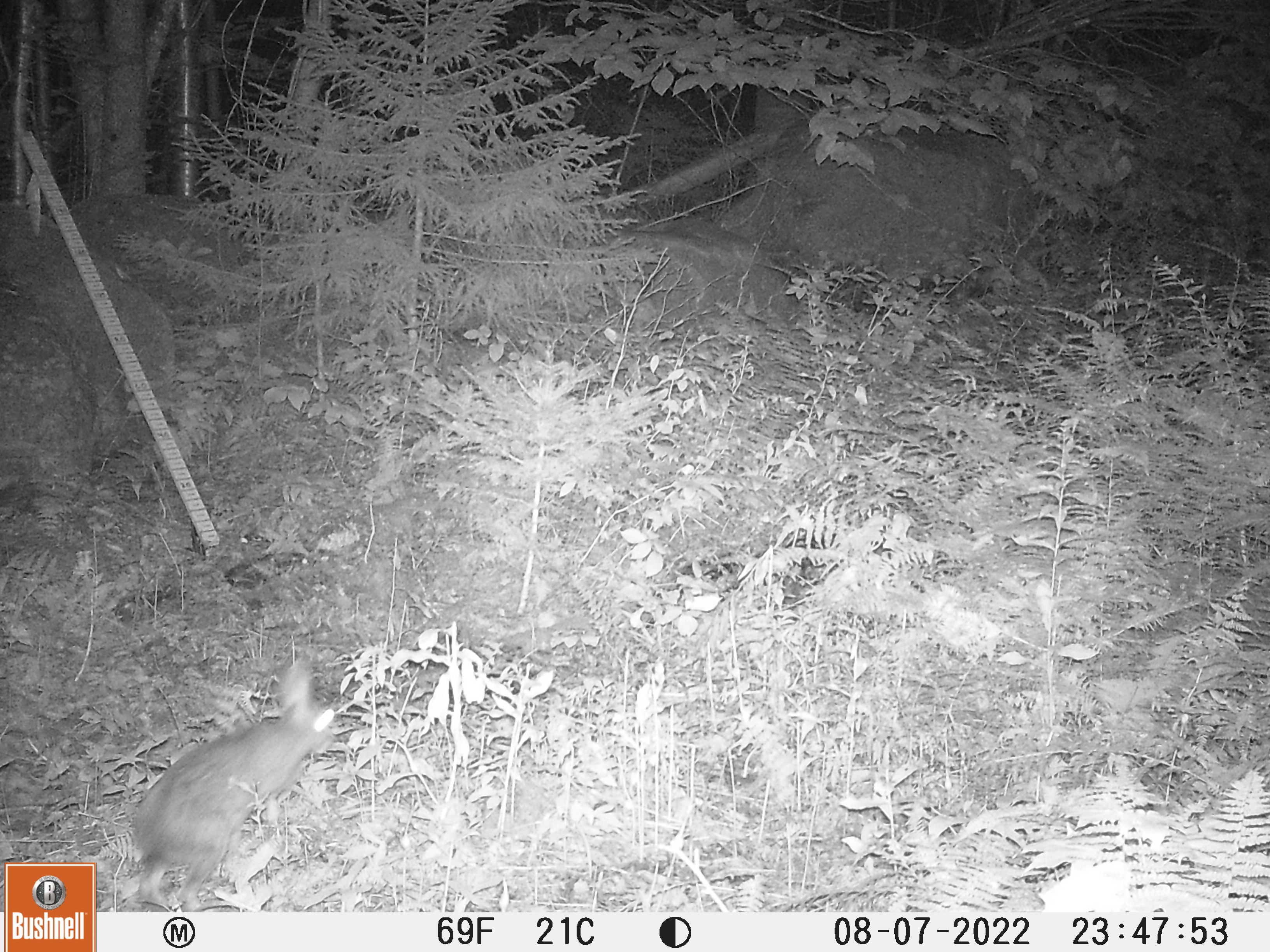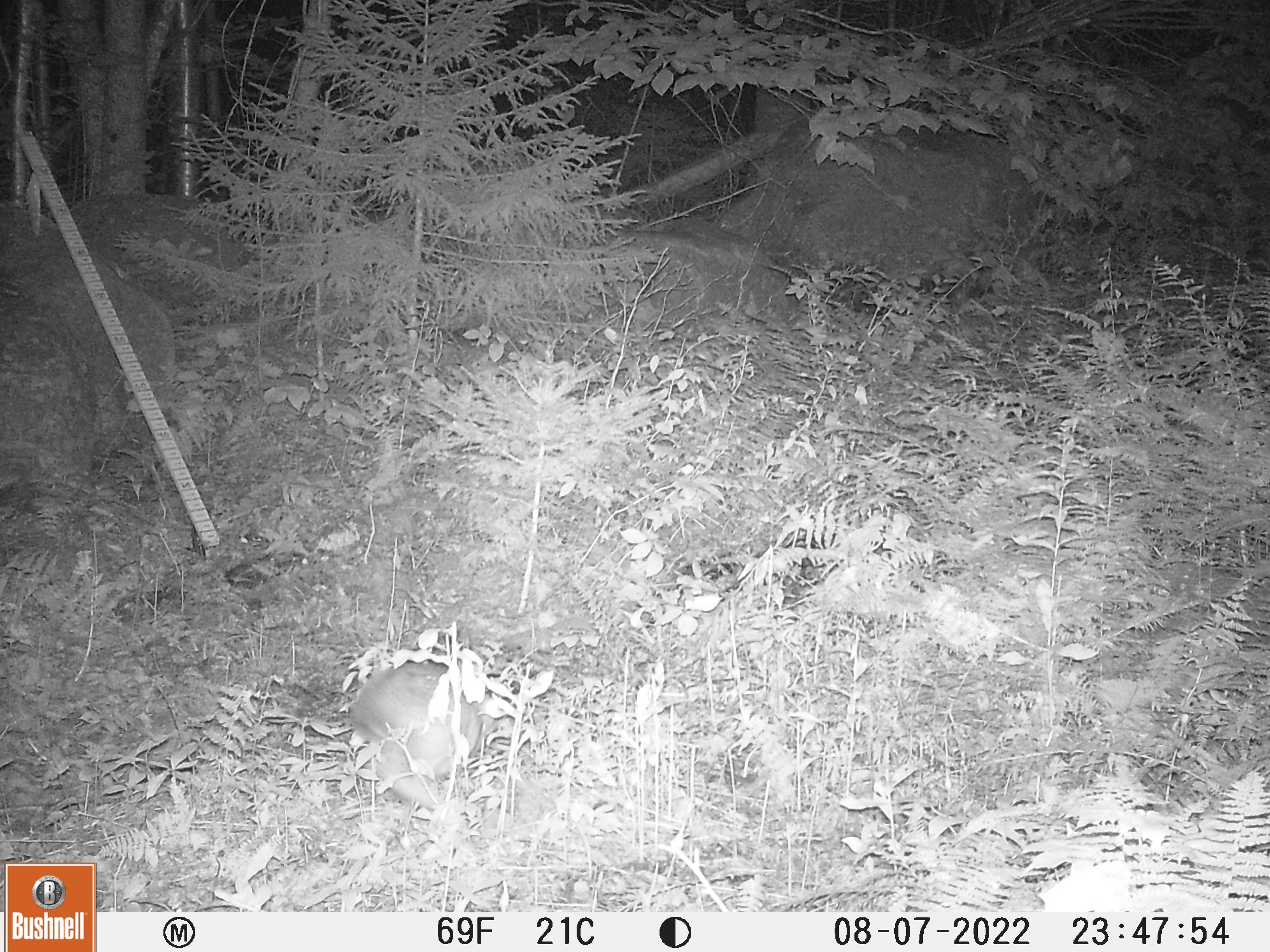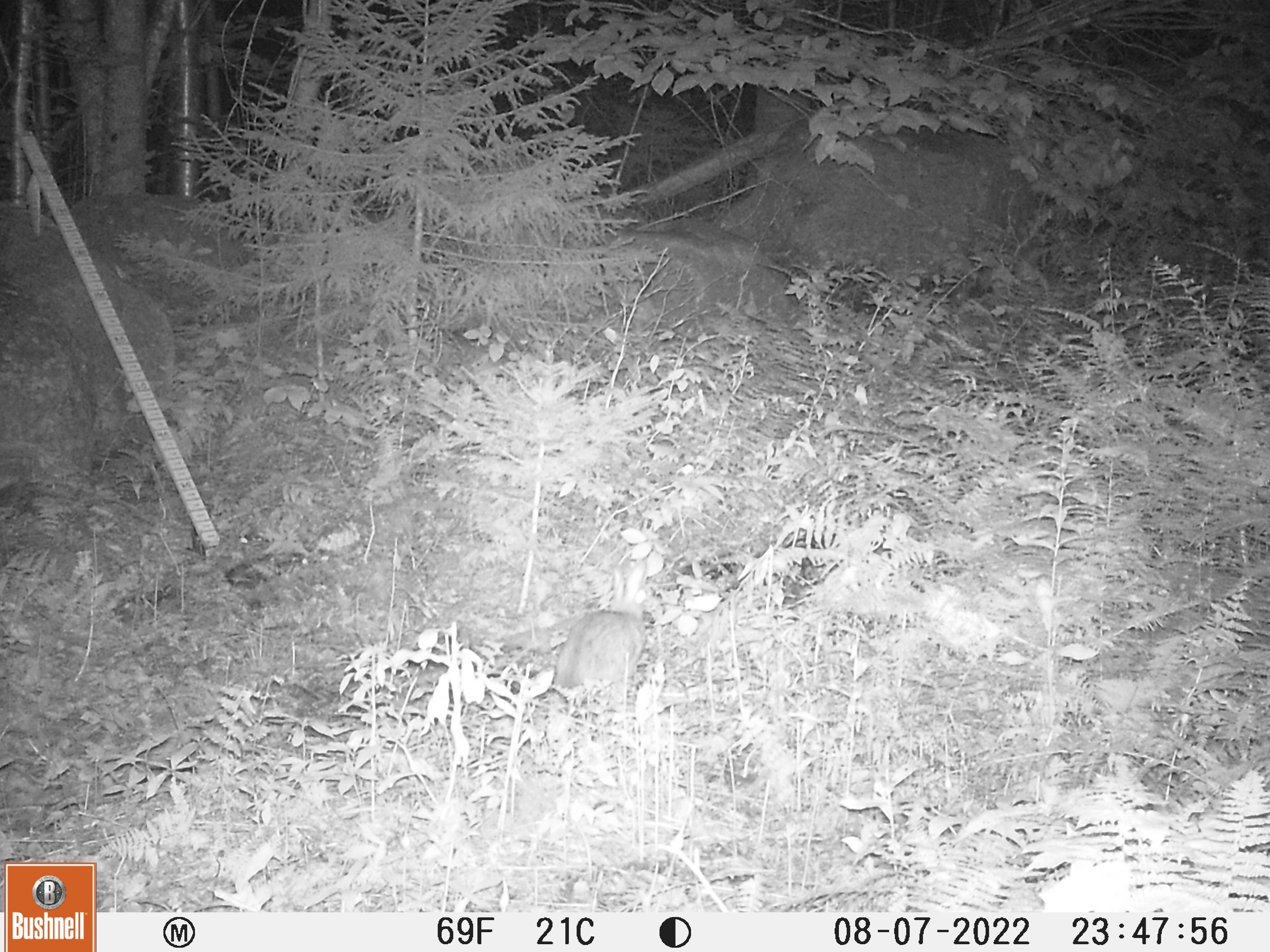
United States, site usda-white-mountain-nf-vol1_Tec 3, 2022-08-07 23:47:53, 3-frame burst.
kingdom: Animalia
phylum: Chordata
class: Mammalia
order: Lagomorpha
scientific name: Lagomorpha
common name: rabbit or hare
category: rabbit or hare sp.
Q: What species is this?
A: Rabbit or hare sp. (rabbit or hare) (Lagomorpha).